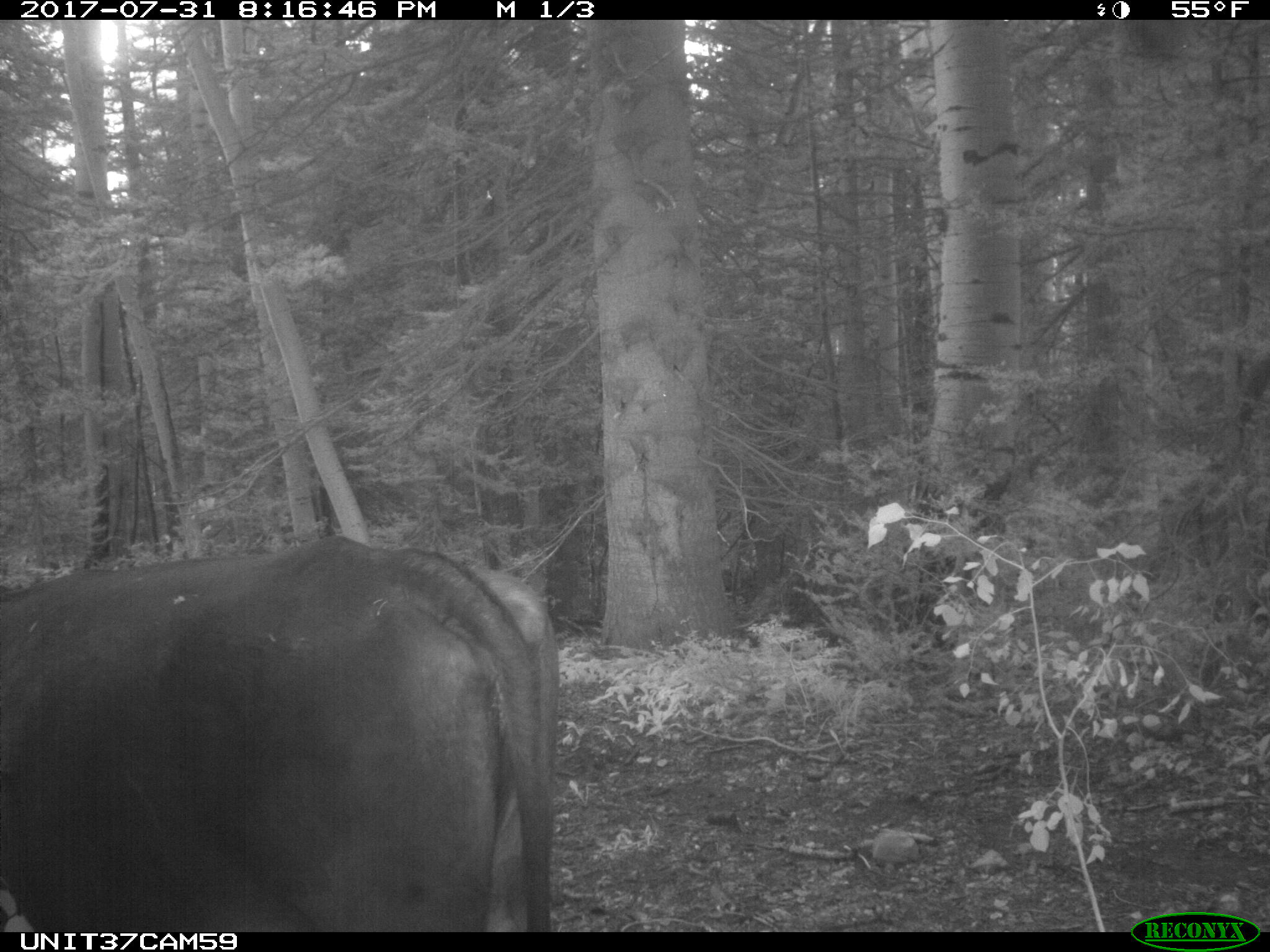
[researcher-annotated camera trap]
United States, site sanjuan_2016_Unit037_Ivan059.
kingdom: Animalia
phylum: Chordata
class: Mammalia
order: Artiodactyla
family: Bovidae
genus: Bos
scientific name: Bos taurus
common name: domestic cow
Bos taurus (domestic cow).